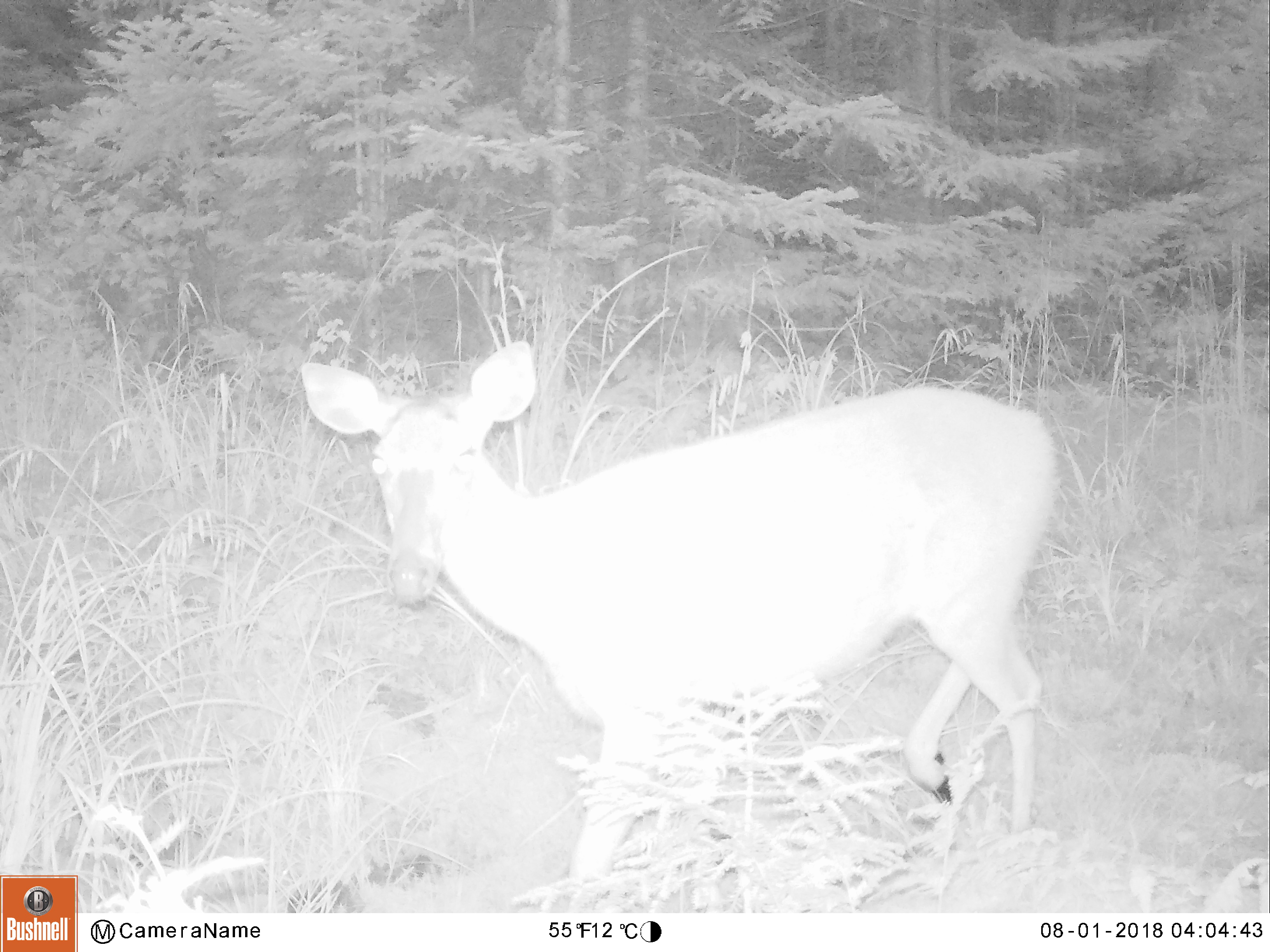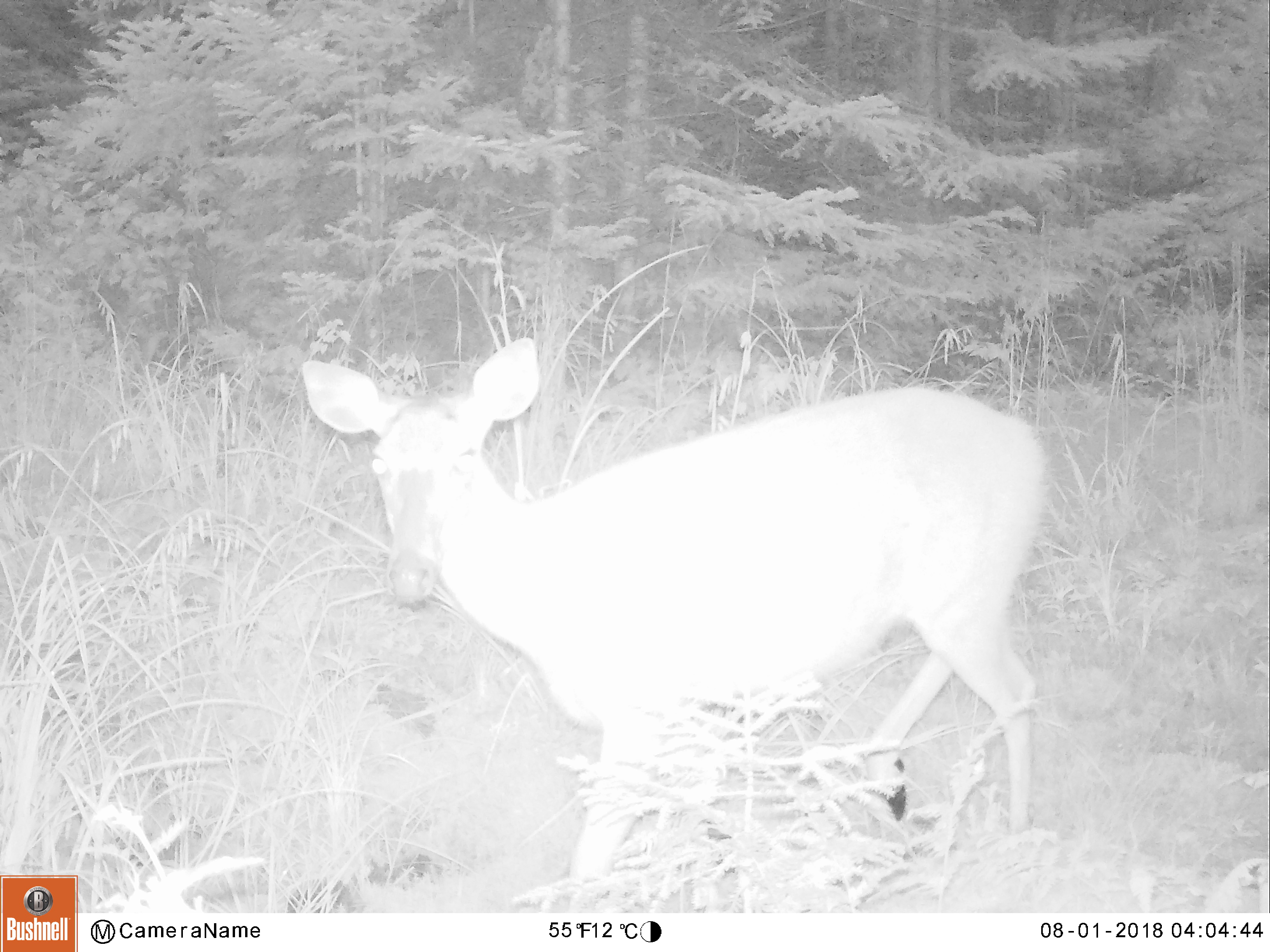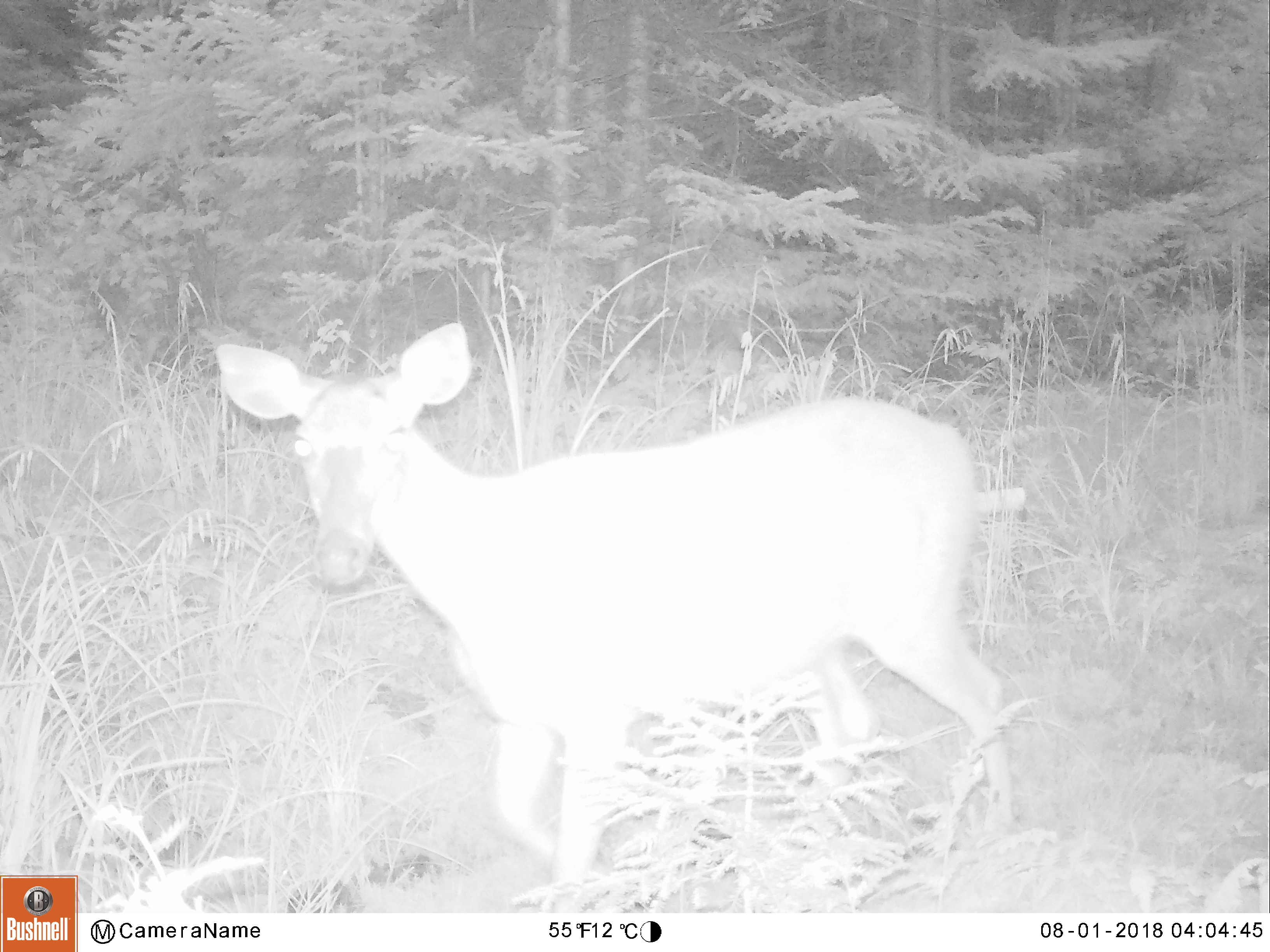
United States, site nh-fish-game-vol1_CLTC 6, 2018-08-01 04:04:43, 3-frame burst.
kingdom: Animalia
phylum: Chordata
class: Mammalia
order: Artiodactyla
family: Cervidae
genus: Odocoileus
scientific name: Odocoileus virginianus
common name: white-tailed deer